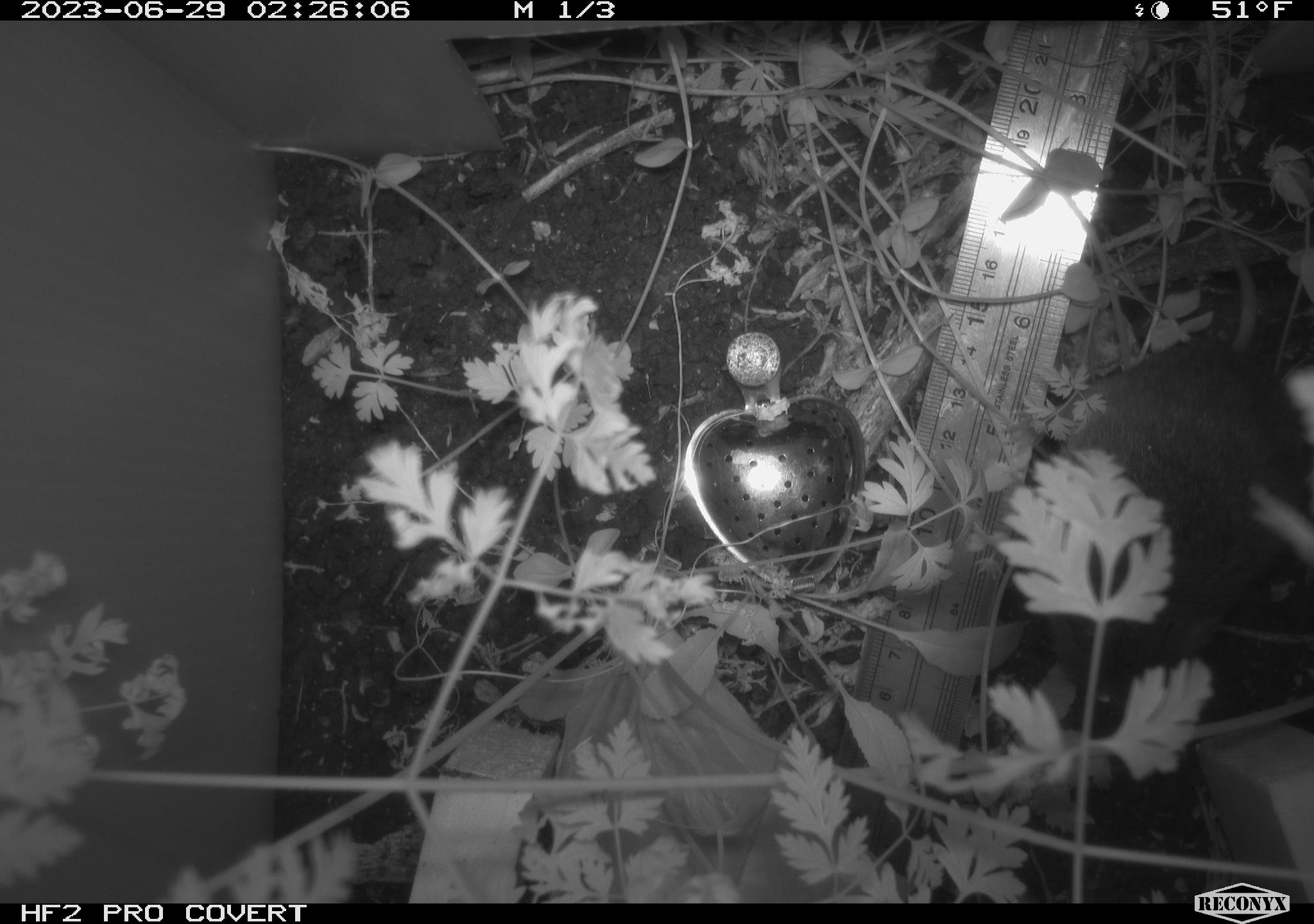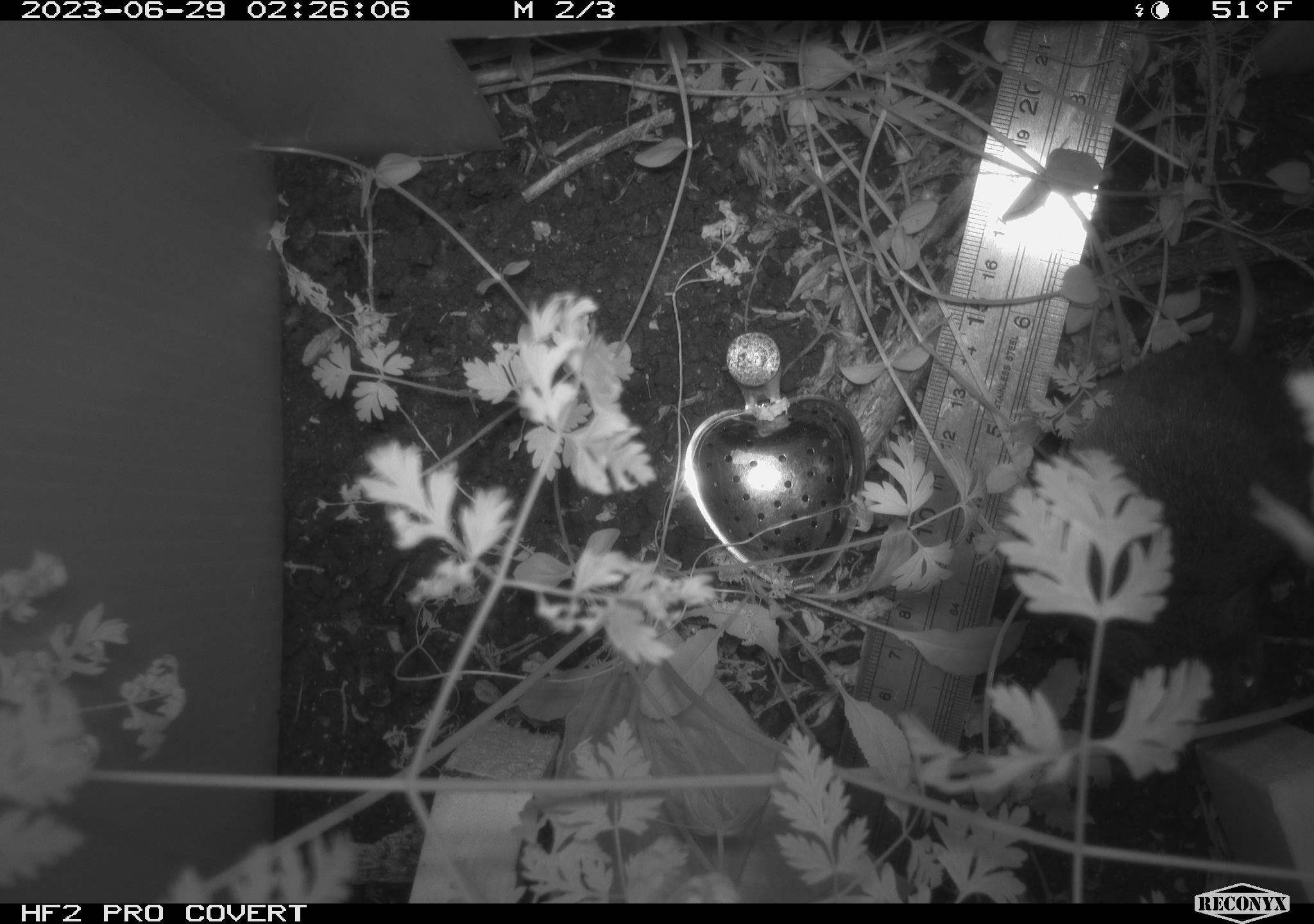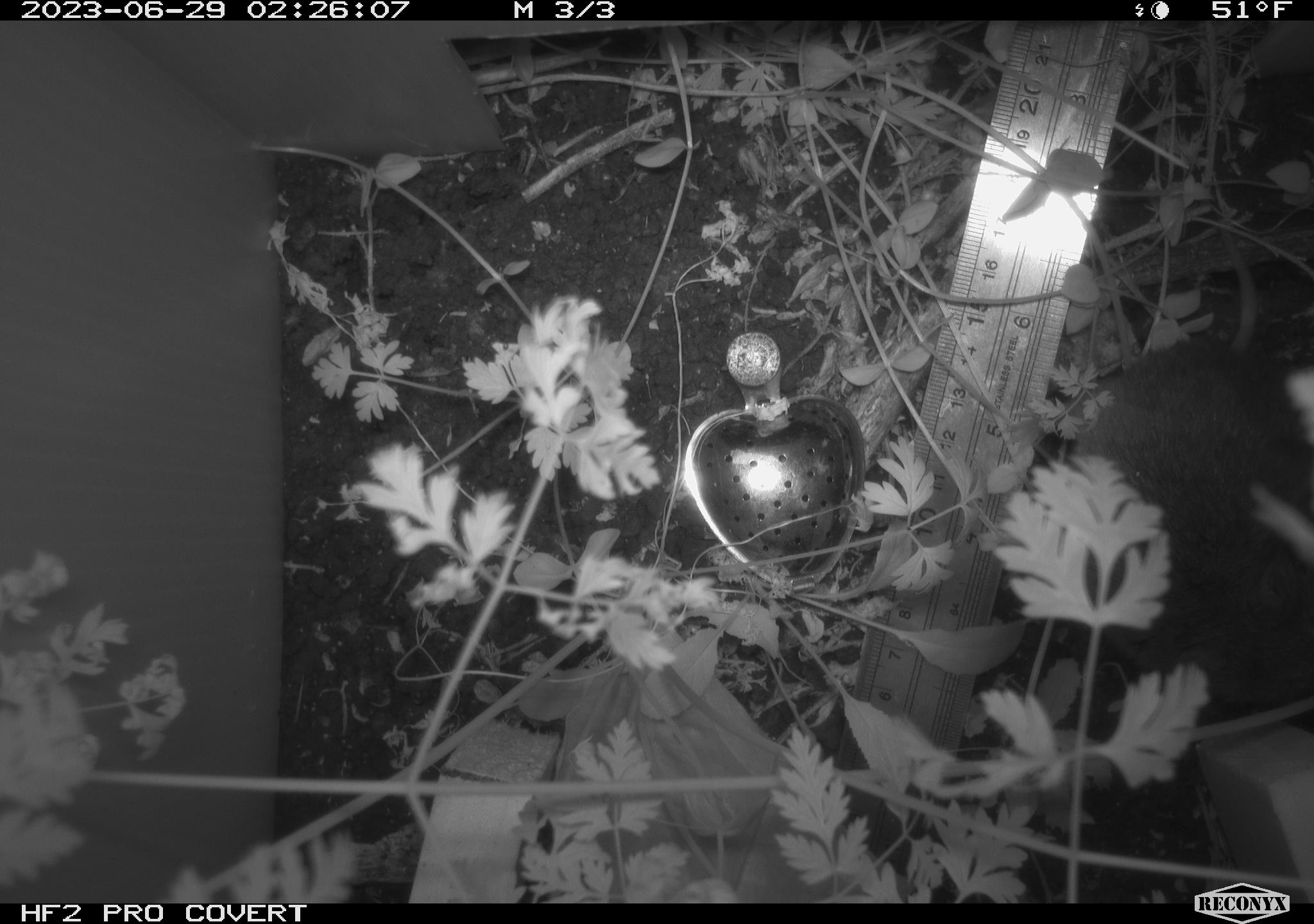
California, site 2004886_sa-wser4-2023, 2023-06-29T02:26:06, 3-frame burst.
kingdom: Animalia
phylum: Chordata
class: Mammalia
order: Rodentia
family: Cricetidae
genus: Microtus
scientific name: Microtus californicus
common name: california vole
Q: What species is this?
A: California vole (Microtus californicus).